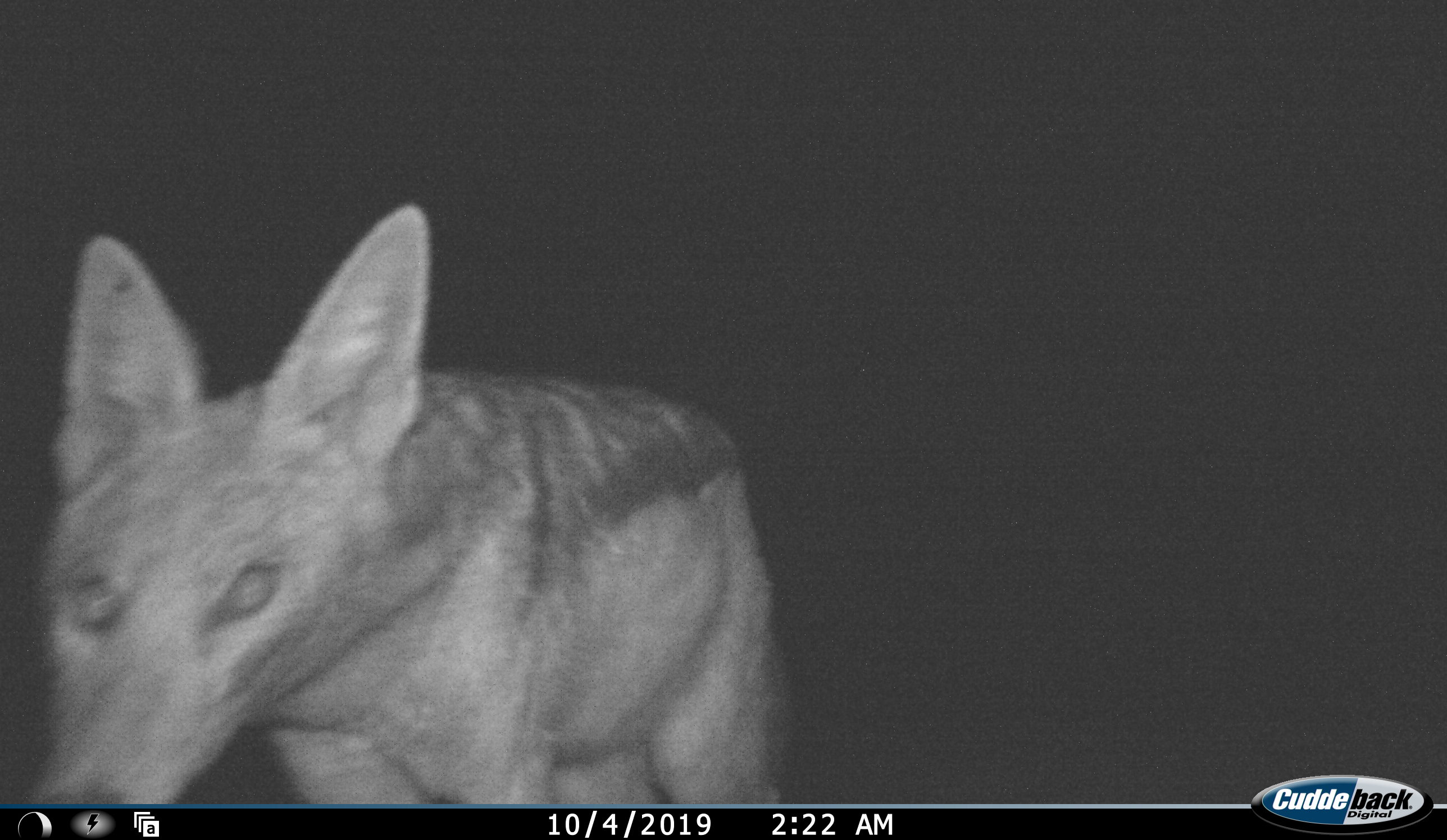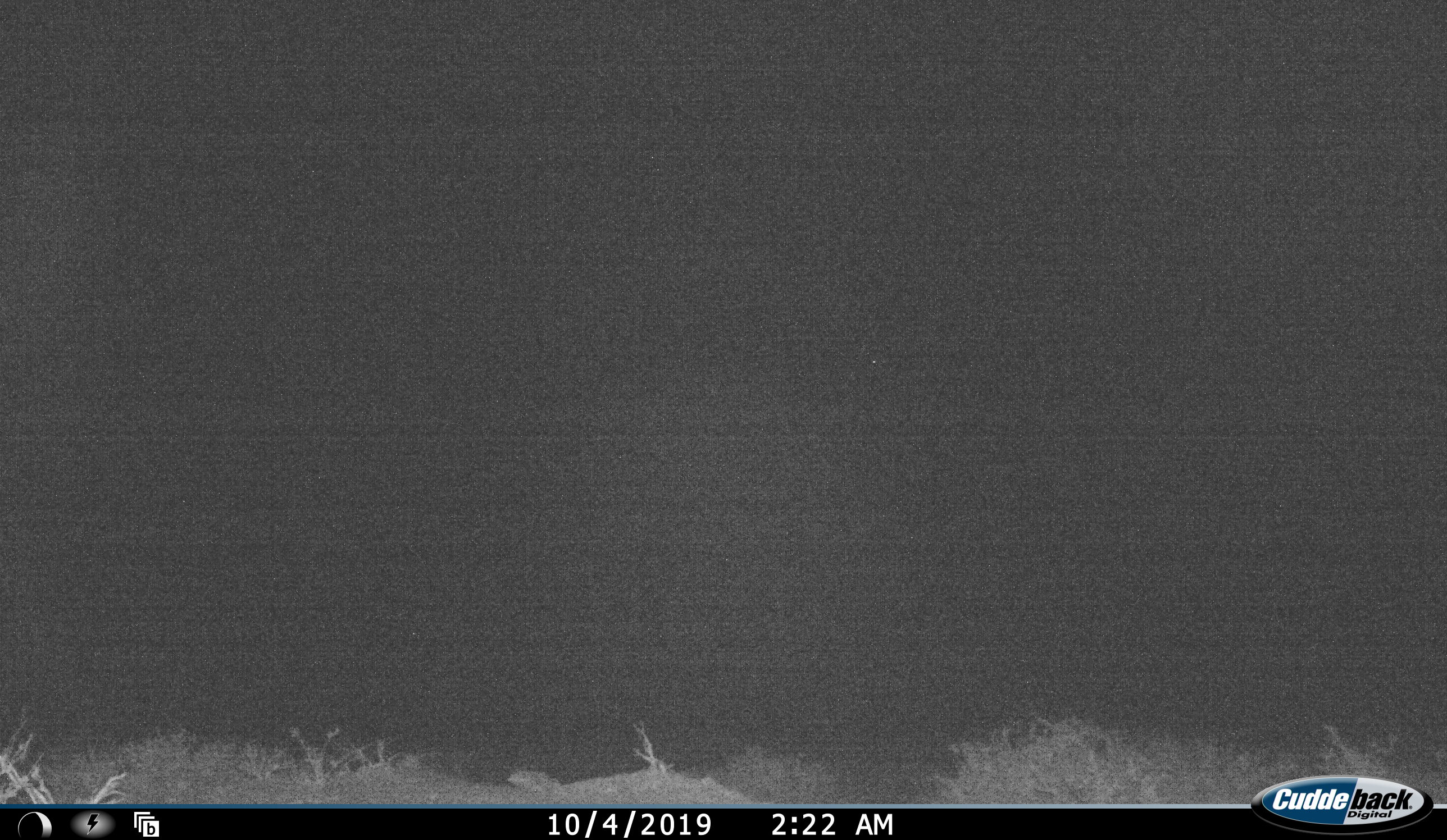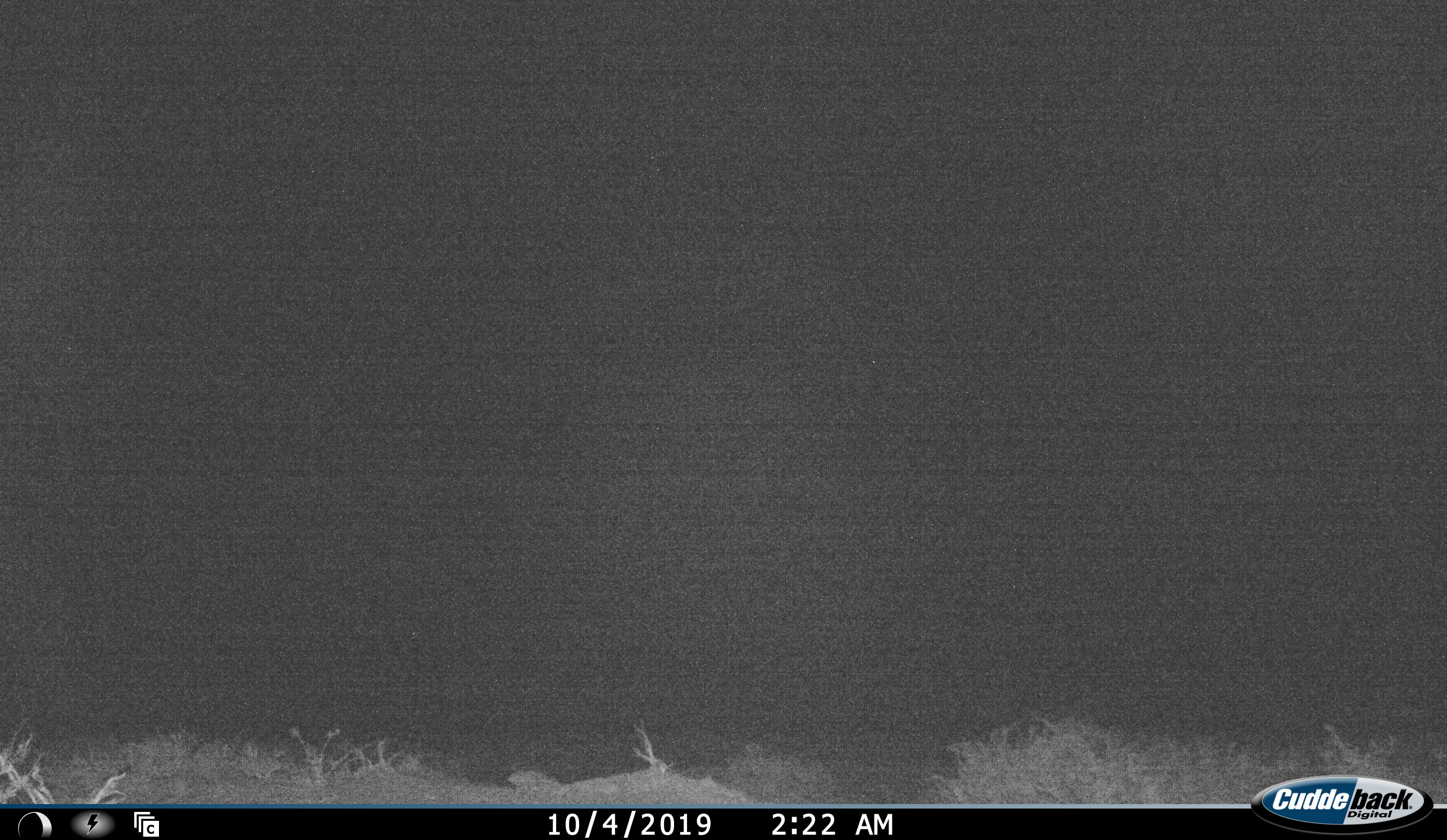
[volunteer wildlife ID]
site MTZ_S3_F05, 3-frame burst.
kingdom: Animalia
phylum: Chordata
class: Mammalia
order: Carnivora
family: Canidae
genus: Lupulella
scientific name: Lupulella mesomelas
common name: black-backed jackal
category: jackalblackbacked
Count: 1.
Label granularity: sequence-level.